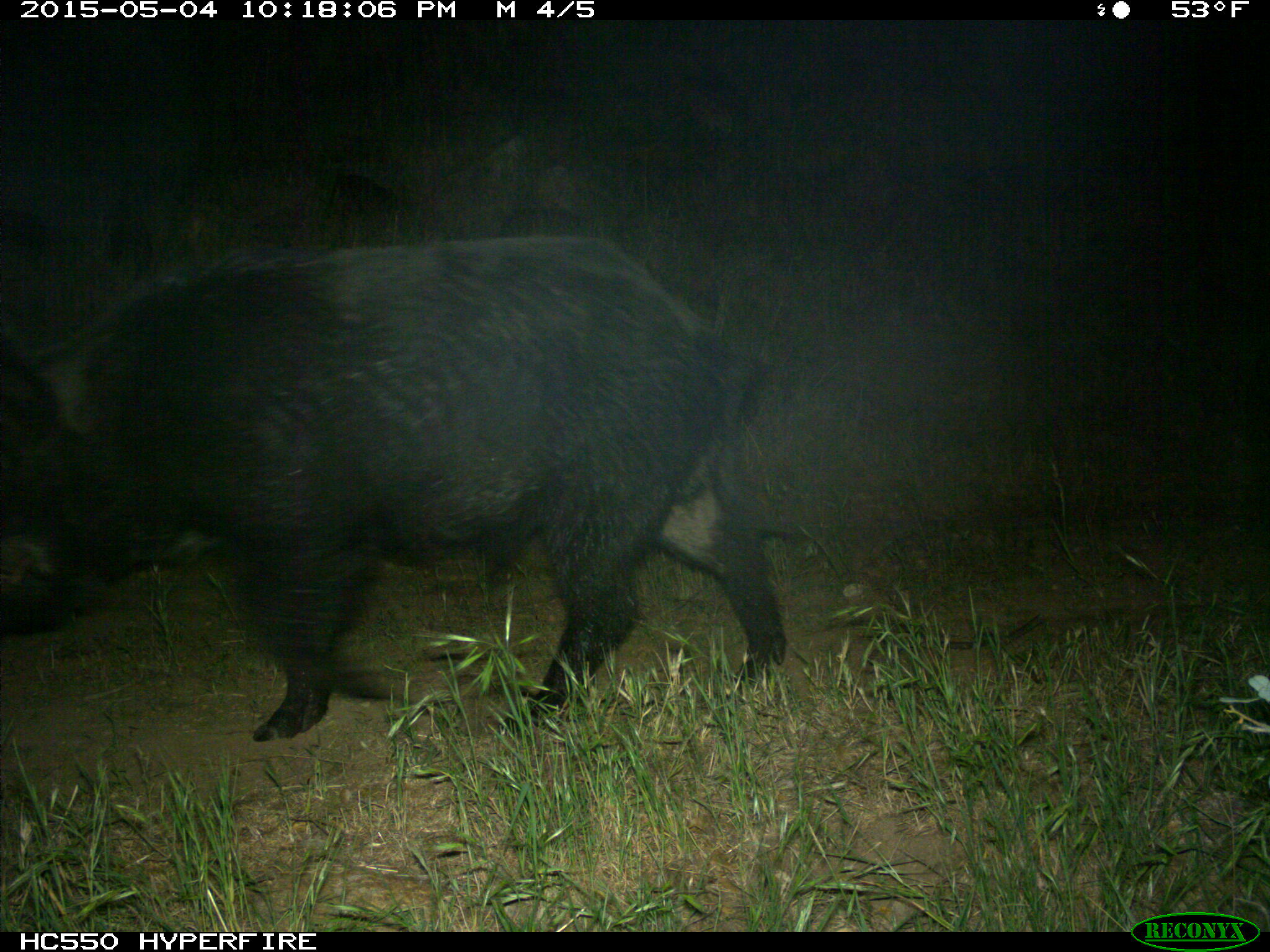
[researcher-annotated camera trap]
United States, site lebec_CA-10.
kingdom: Animalia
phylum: Chordata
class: Mammalia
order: Artiodactyla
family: Suidae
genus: Sus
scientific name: Sus scrofa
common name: wild boar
Sus scrofa (wild boar).